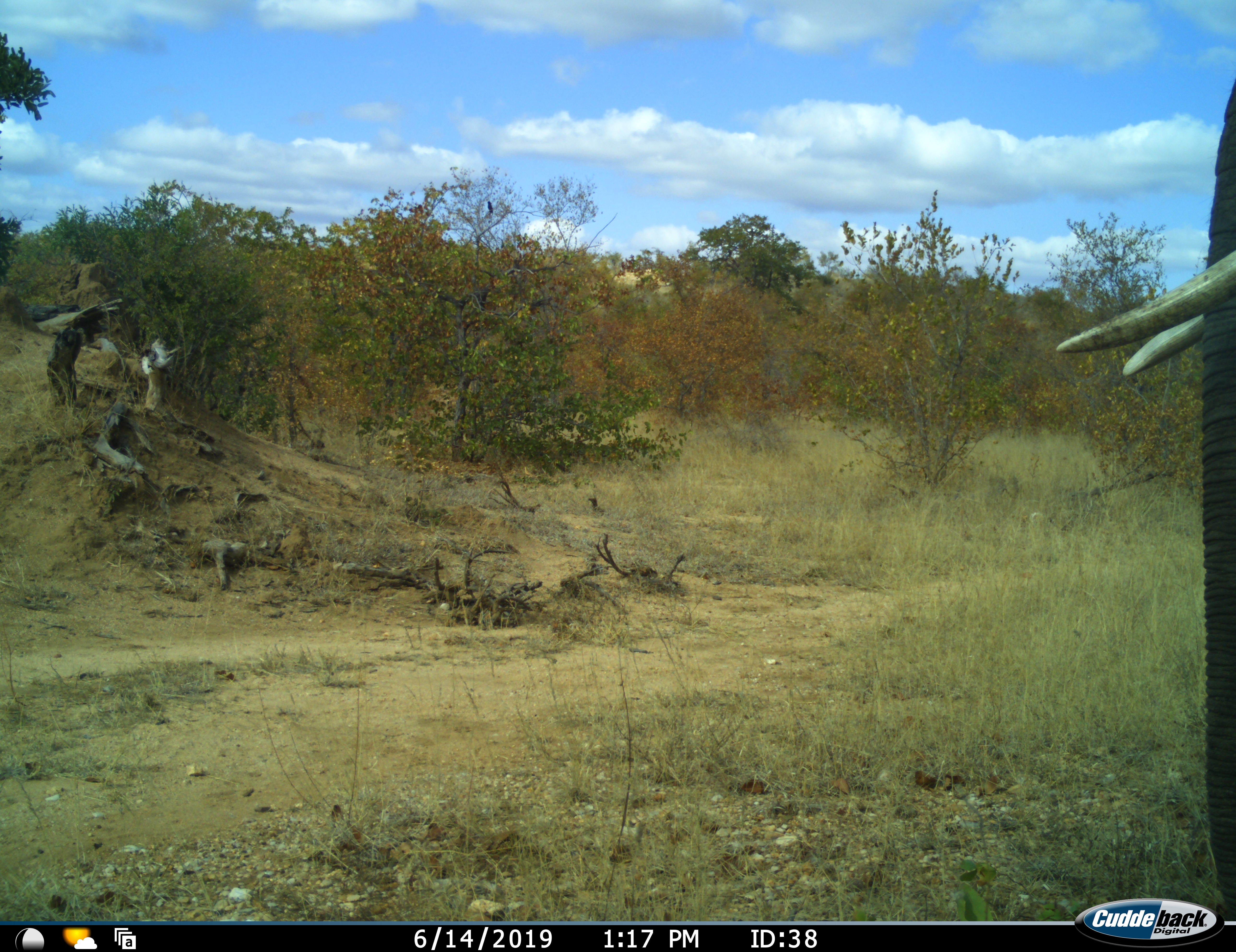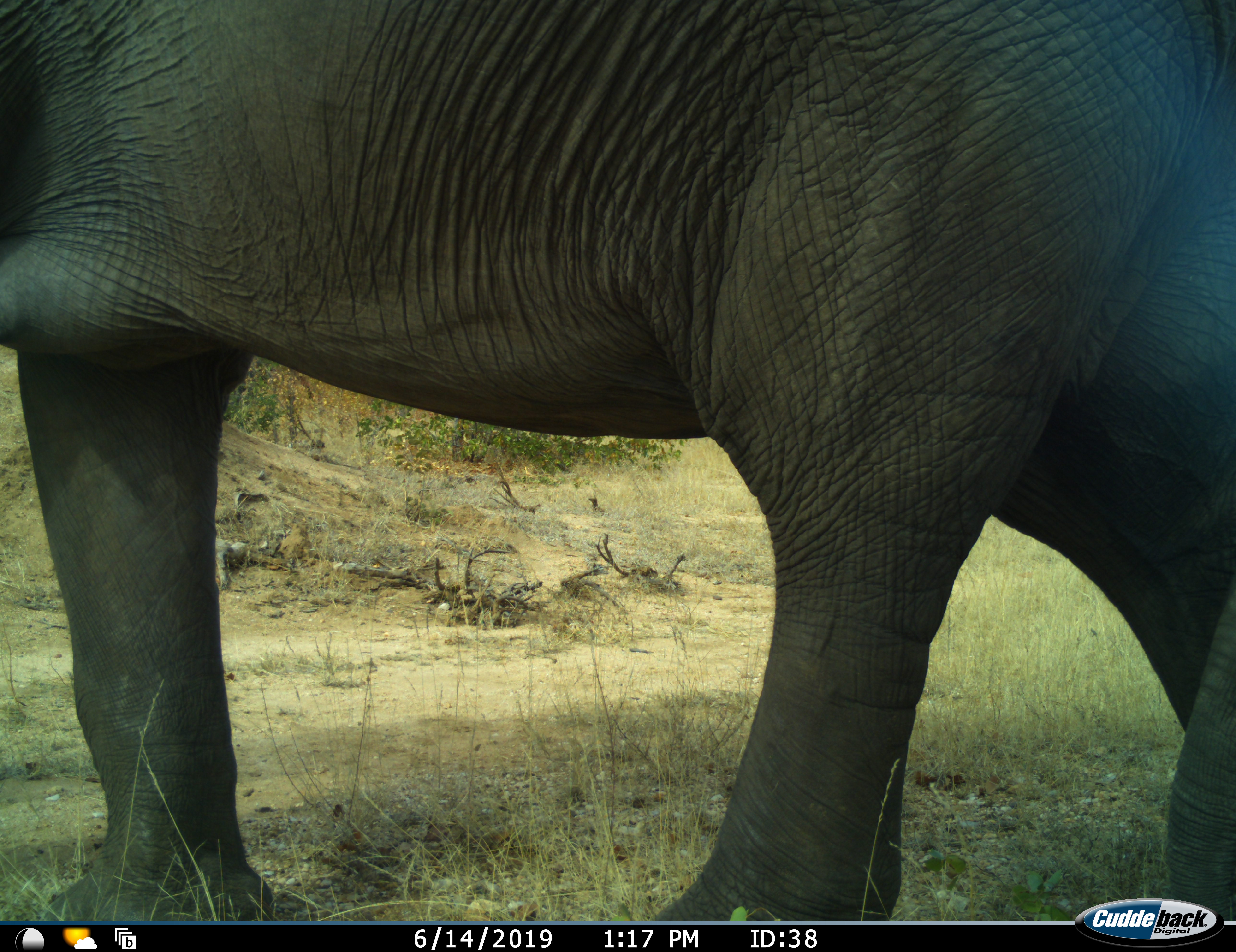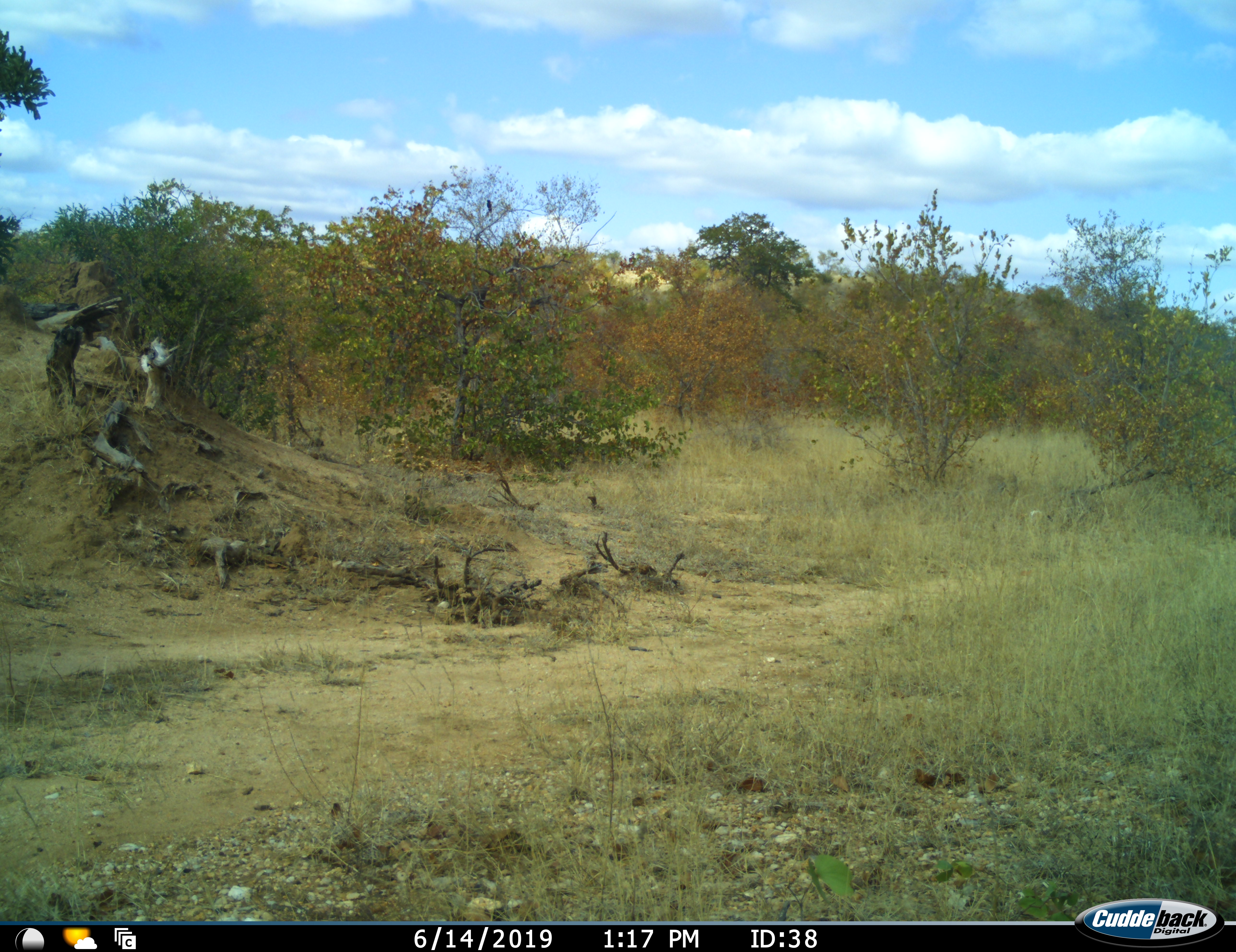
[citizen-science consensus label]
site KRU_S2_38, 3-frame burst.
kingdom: Animalia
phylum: Chordata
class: Mammalia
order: Proboscidea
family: Elephantidae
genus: Loxodonta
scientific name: Loxodonta africana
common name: african bush elephant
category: elephant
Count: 1.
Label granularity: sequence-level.